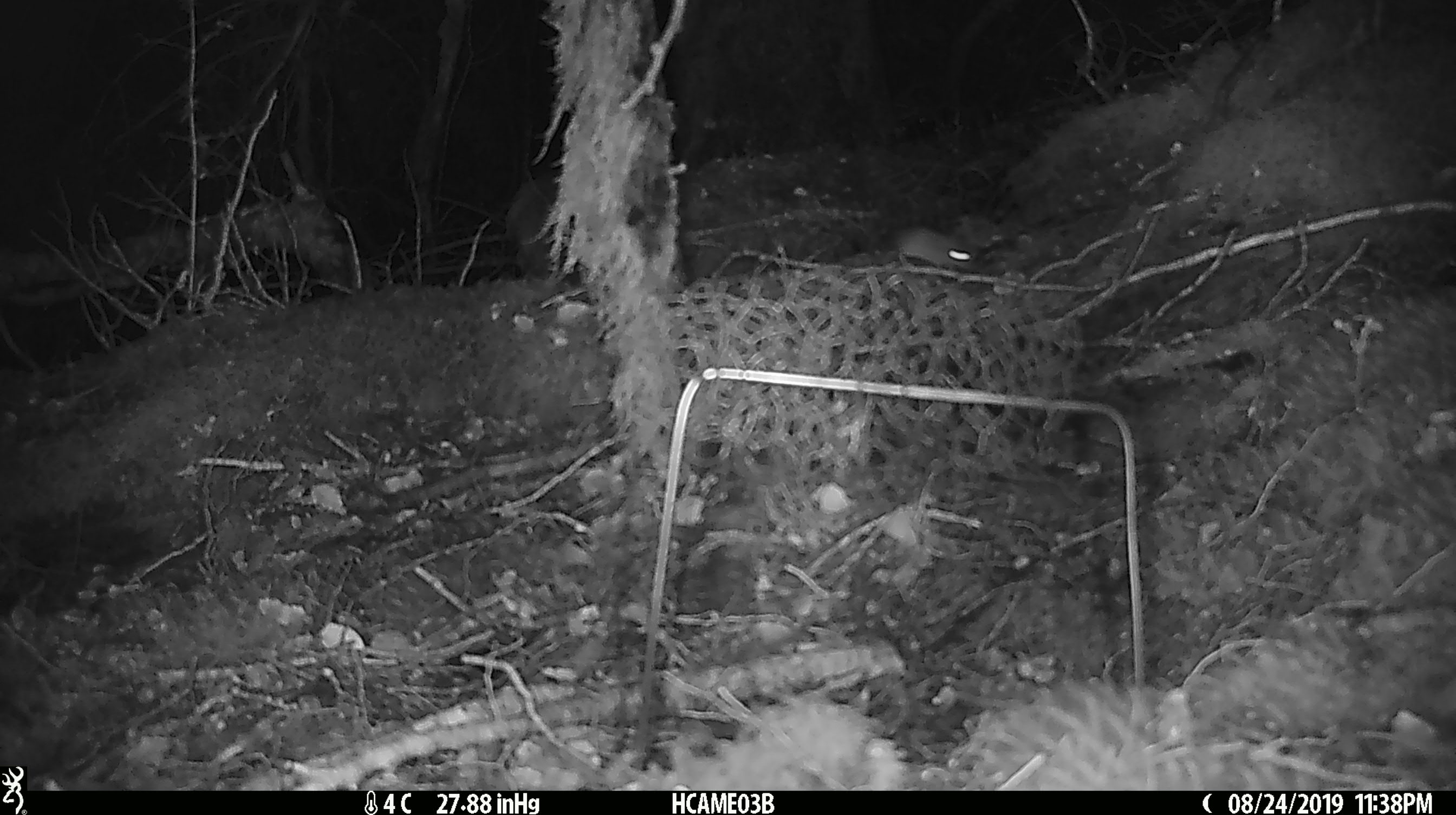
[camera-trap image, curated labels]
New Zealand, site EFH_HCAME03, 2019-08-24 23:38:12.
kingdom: Animalia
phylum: Chordata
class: Mammalia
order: Rodentia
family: Muridae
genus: Mus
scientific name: Mus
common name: mouse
Mouse (Mus).